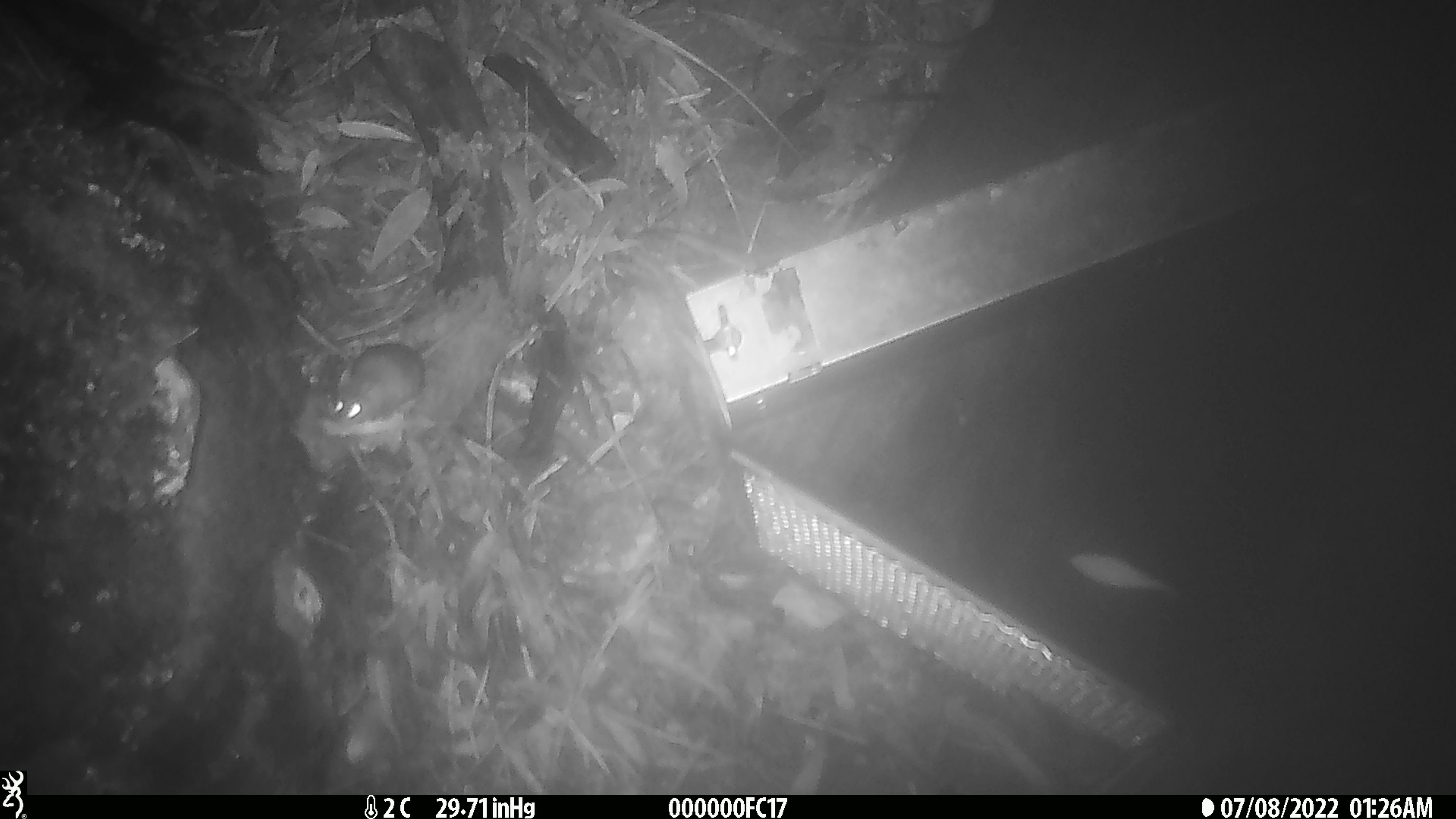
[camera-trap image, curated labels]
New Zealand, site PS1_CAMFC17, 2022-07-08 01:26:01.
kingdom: Animalia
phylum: Chordata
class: Mammalia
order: Rodentia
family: Muridae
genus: Mus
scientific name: Mus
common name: mouse